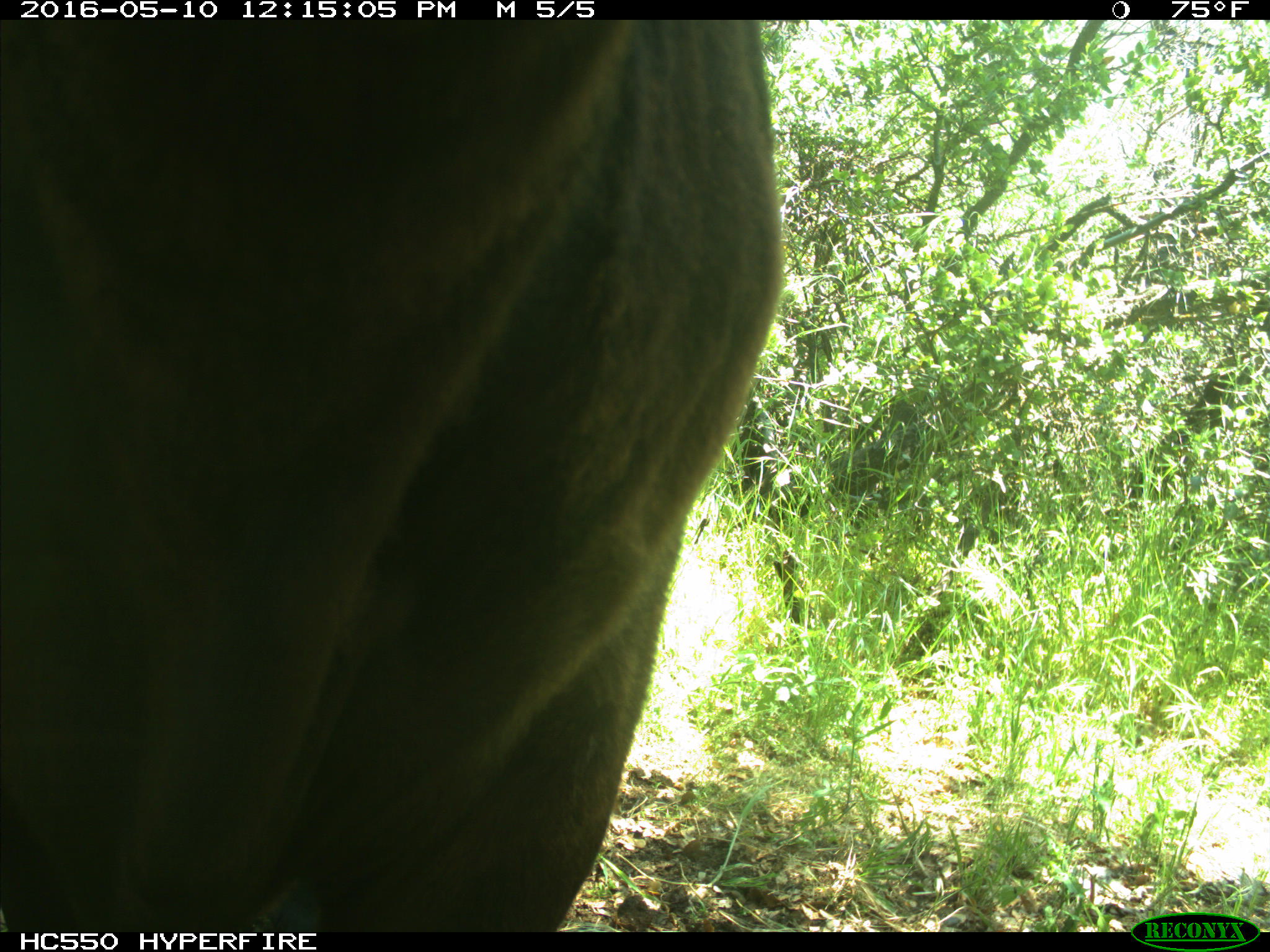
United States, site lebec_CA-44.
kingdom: Animalia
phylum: Chordata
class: Mammalia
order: Artiodactyla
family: Bovidae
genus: Bos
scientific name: Bos taurus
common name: domestic cow